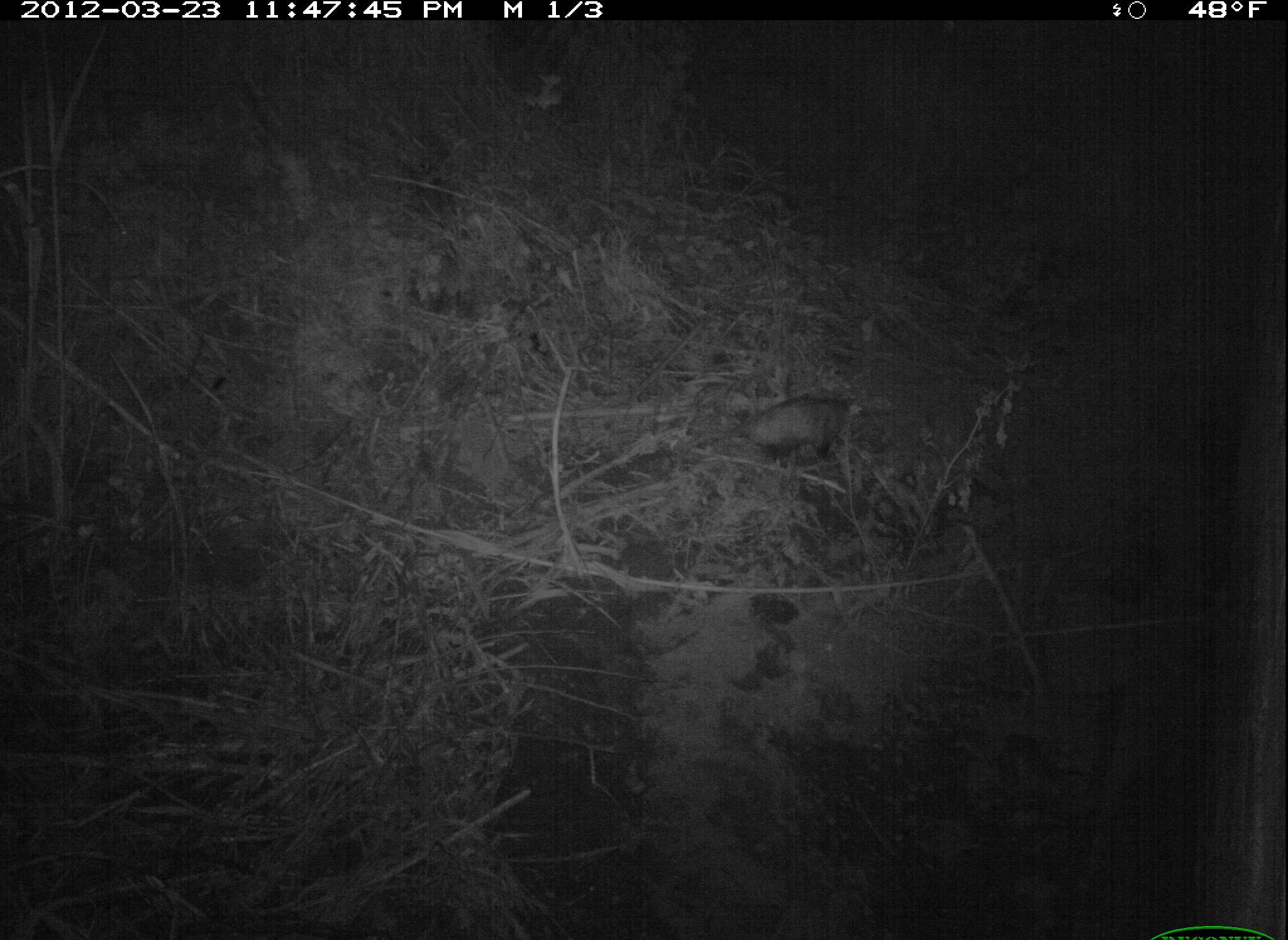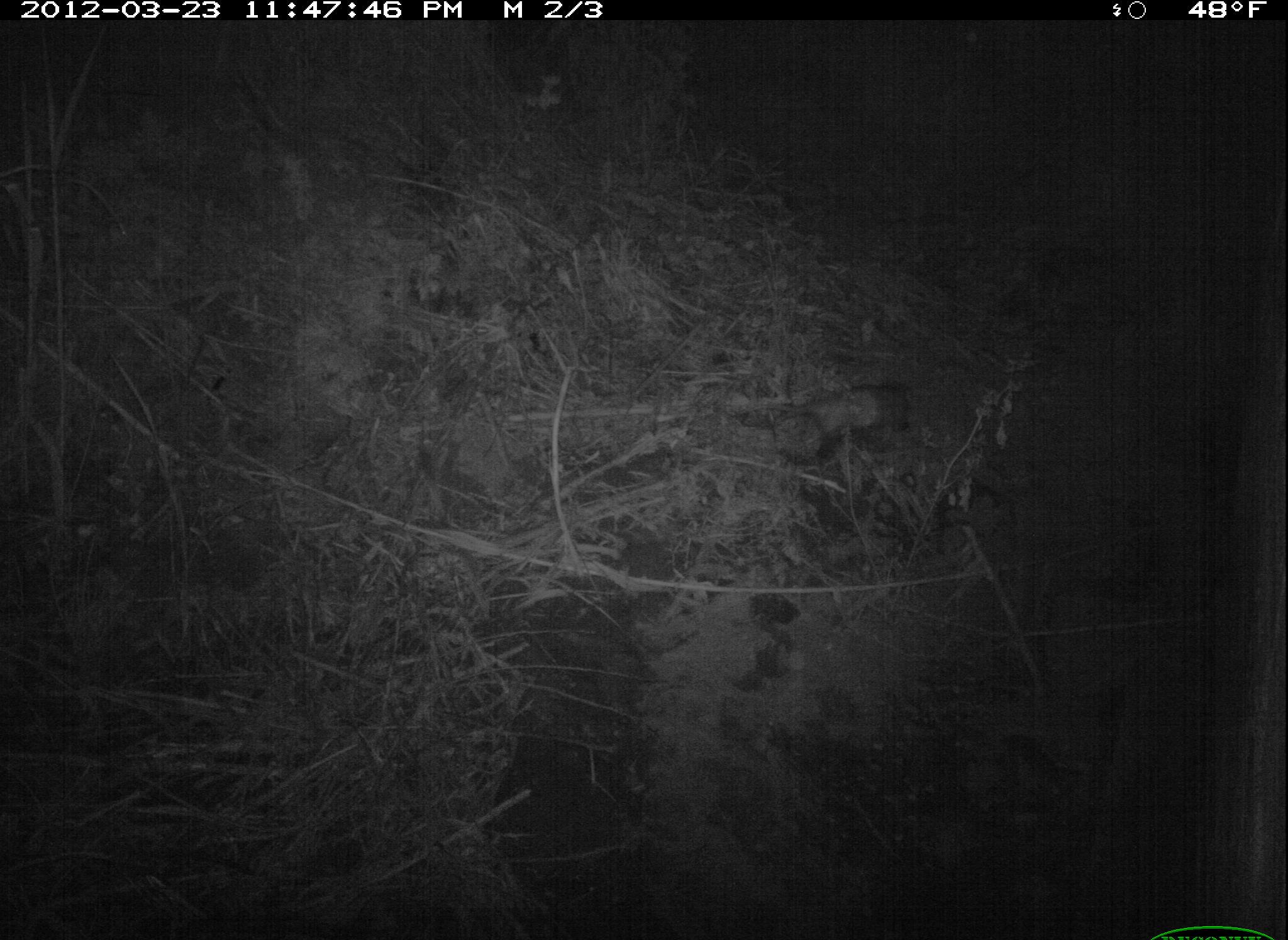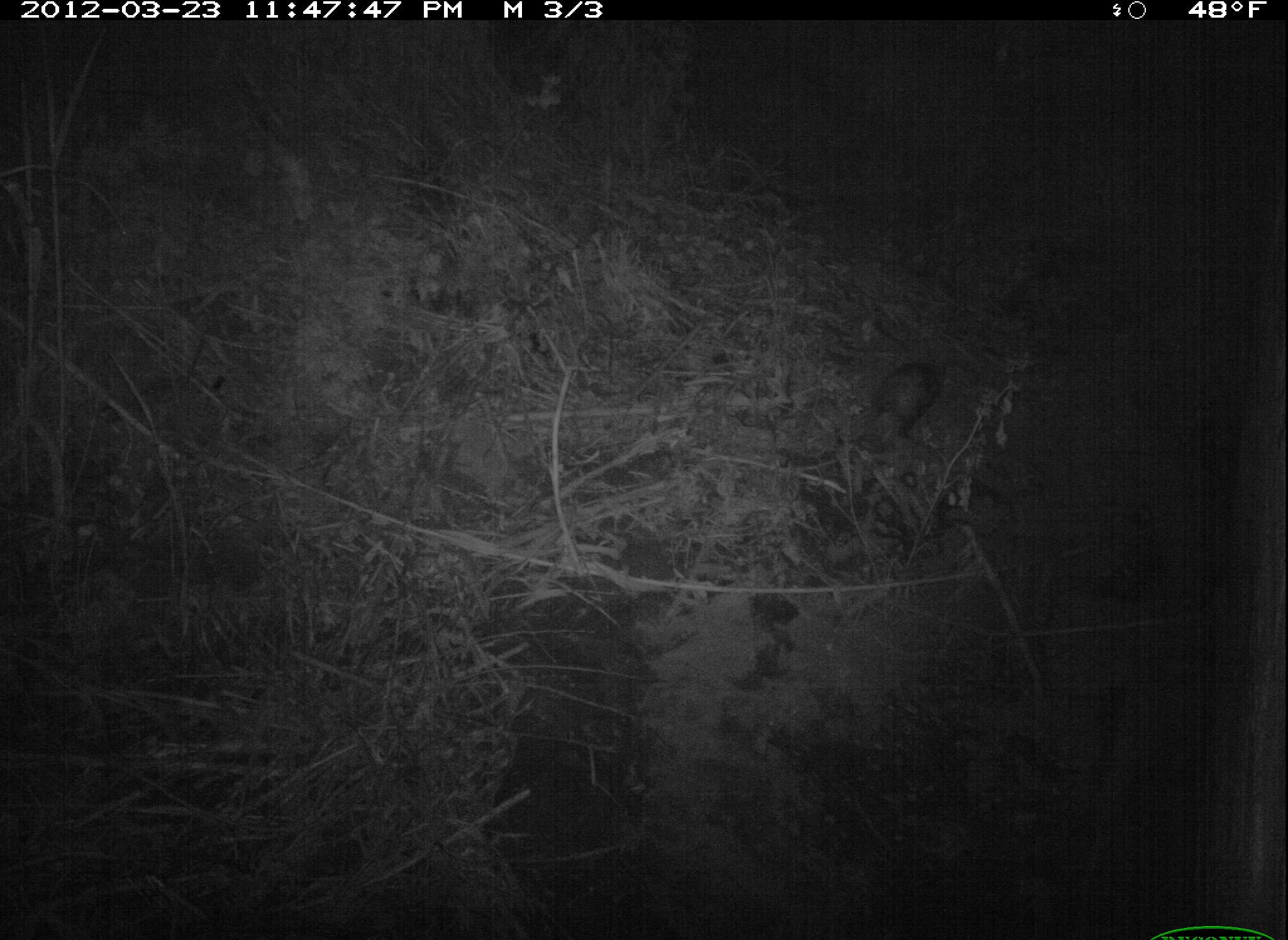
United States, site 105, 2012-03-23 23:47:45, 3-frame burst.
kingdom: Animalia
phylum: Chordata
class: Mammalia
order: Didelphimorphia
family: Didelphidae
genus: Didelphis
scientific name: Didelphis virginiana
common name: virginia opossum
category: opossum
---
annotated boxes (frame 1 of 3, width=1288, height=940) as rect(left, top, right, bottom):
opossum: rect(710, 377, 877, 494)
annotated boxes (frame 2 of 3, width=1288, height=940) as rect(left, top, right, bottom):
opossum: rect(745, 358, 937, 490)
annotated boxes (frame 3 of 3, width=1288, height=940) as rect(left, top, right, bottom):
opossum: rect(840, 345, 968, 470)